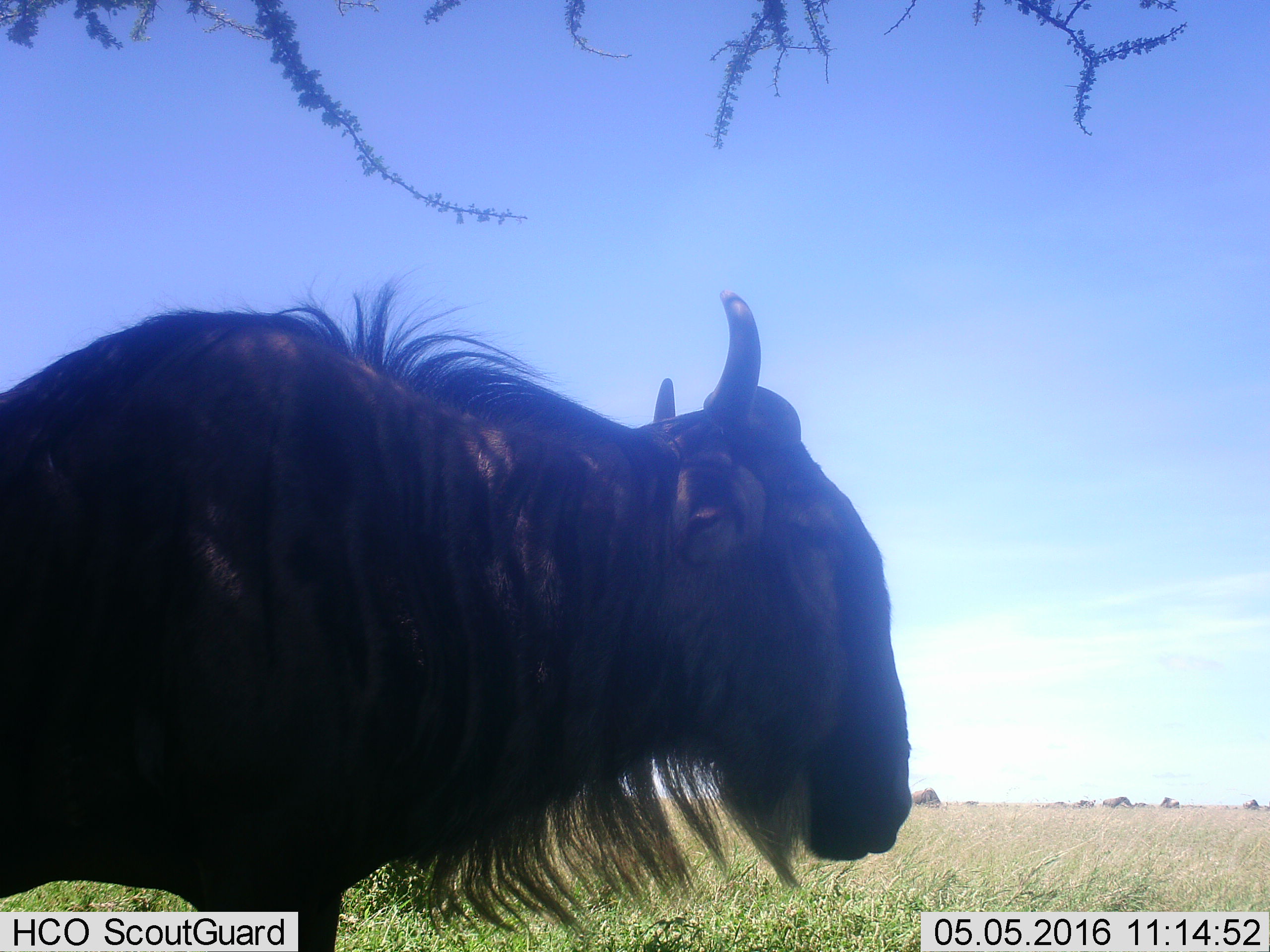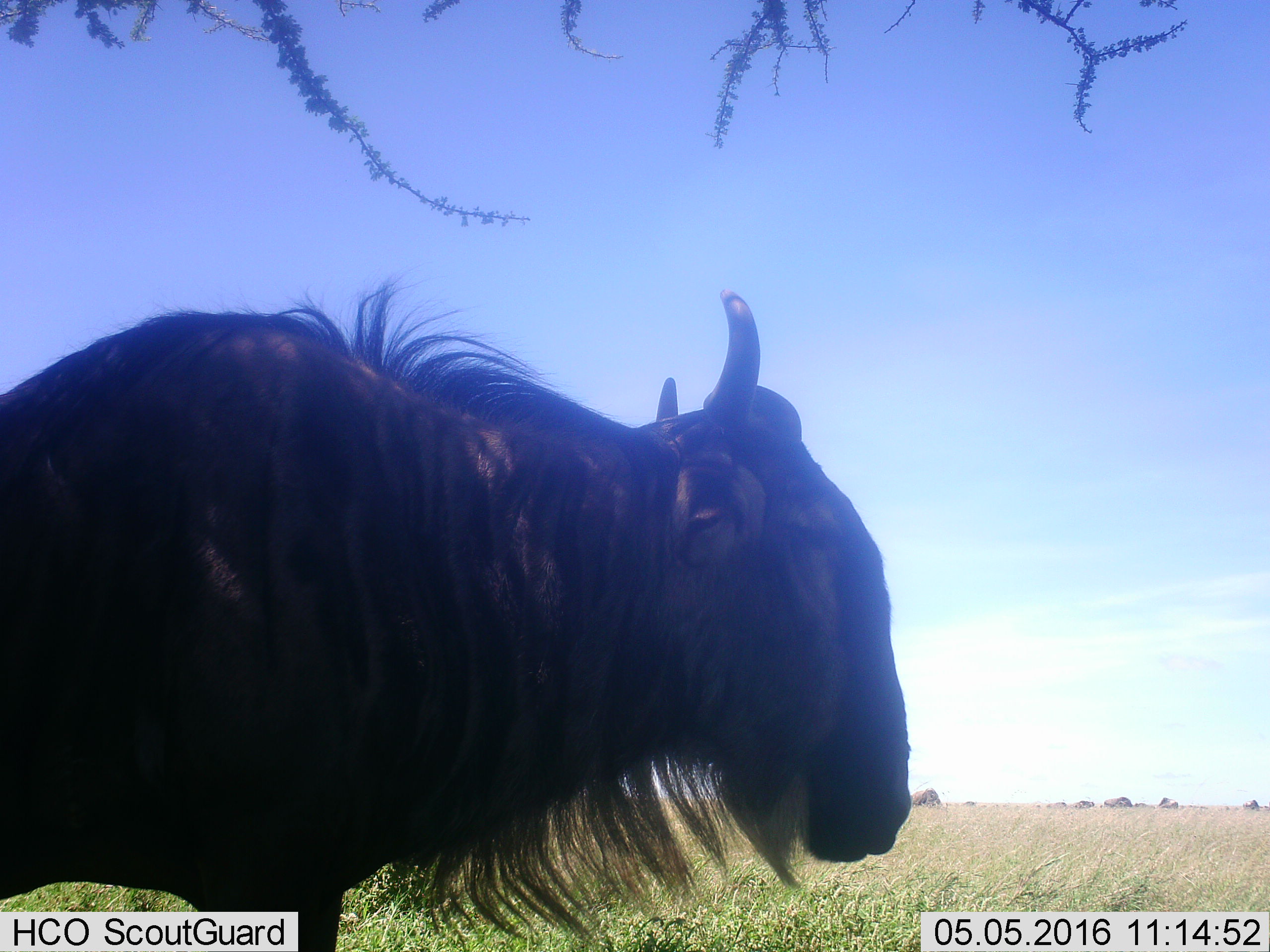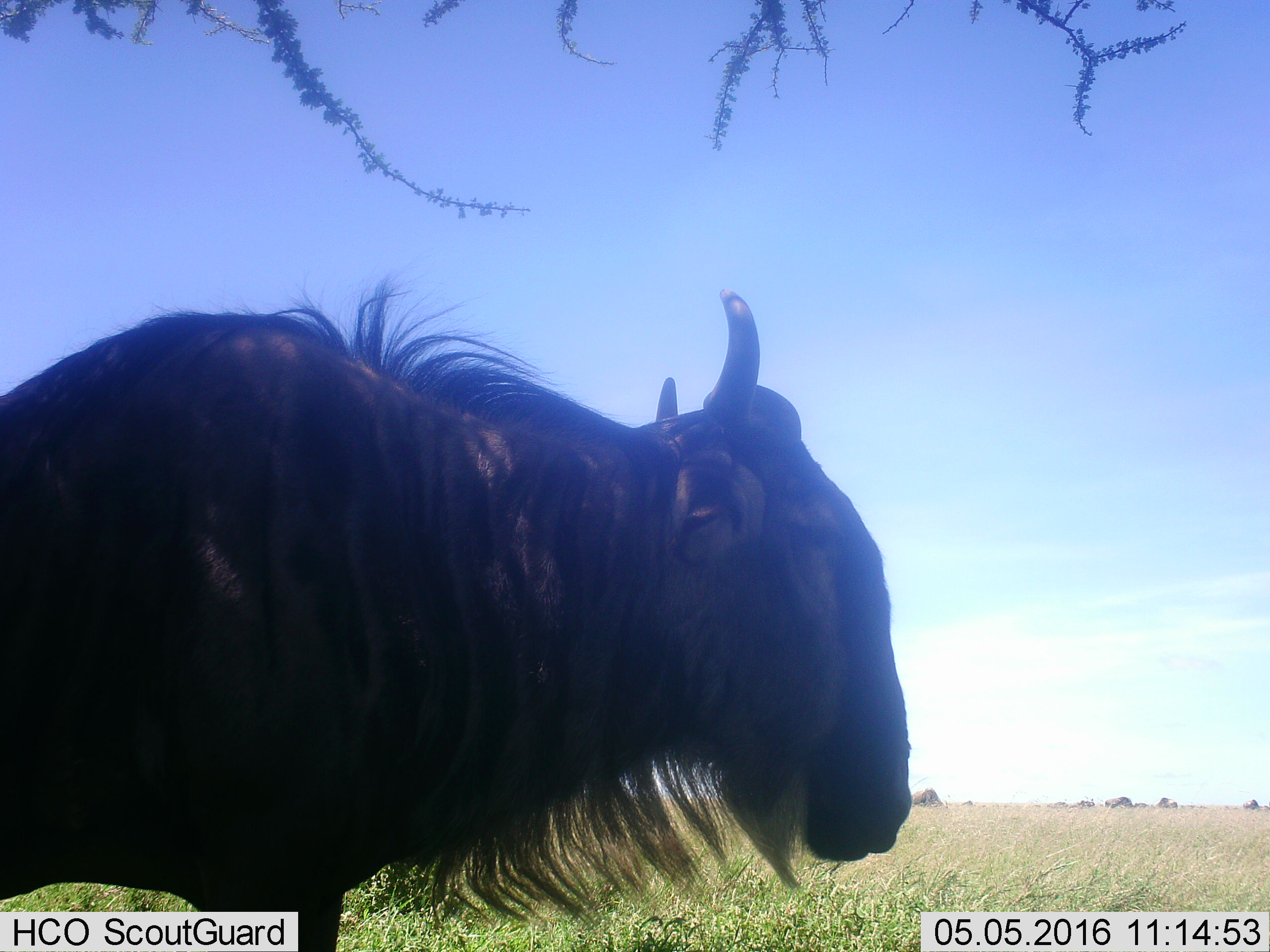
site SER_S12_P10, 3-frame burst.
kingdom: Animalia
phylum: Chordata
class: Mammalia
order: Artiodactyla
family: Bovidae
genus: Connochaetes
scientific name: Connochaetes taurinus taurinus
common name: blue wildebeest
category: wildebeestblue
Wildebeestblue (blue wildebeest) (Connochaetes taurinus taurinus), count 7. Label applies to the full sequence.